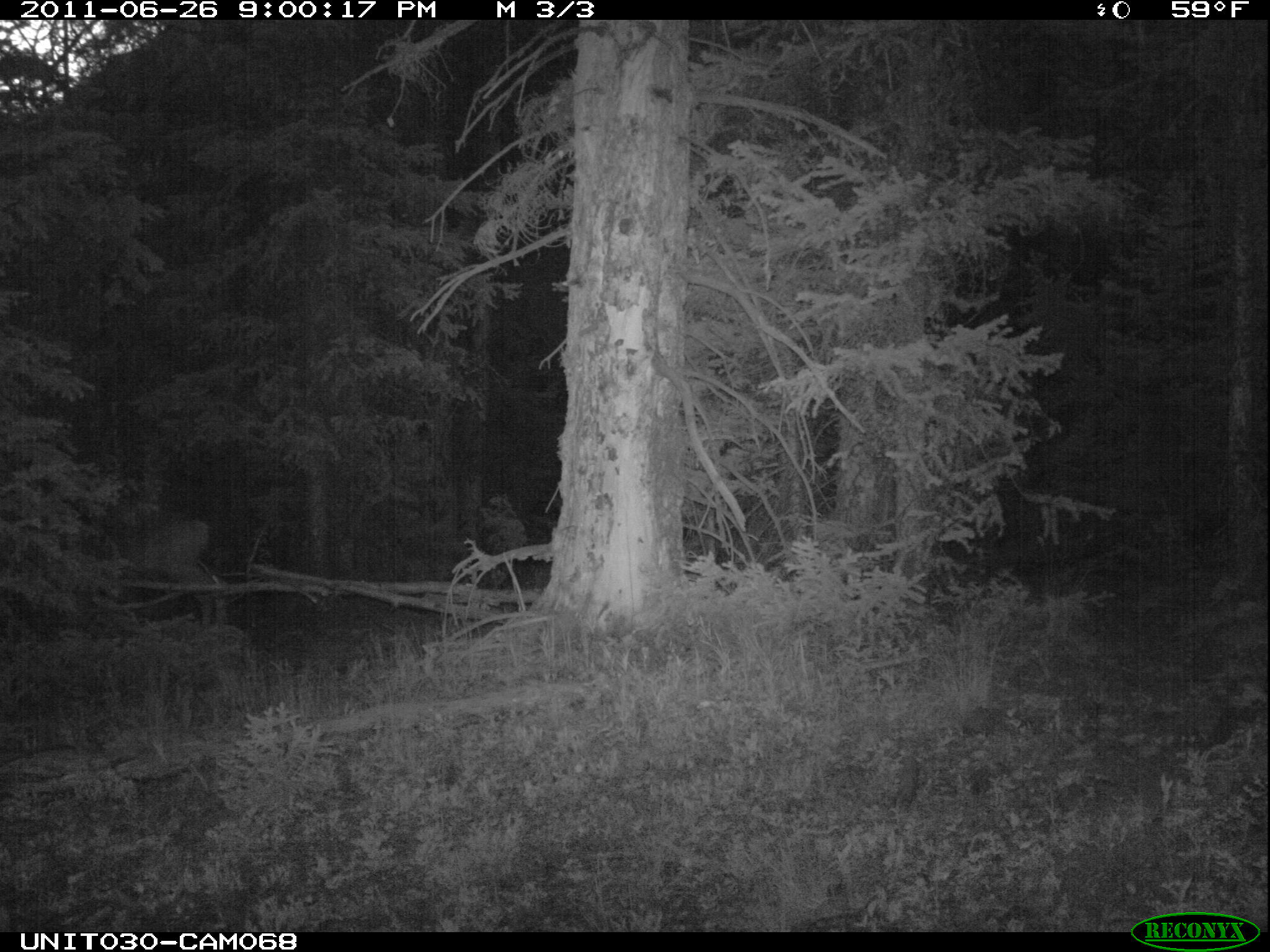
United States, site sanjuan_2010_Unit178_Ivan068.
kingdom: Animalia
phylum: Chordata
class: Mammalia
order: Artiodactyla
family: Cervidae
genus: Odocoileus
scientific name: Odocoileus hemionus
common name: mule deer